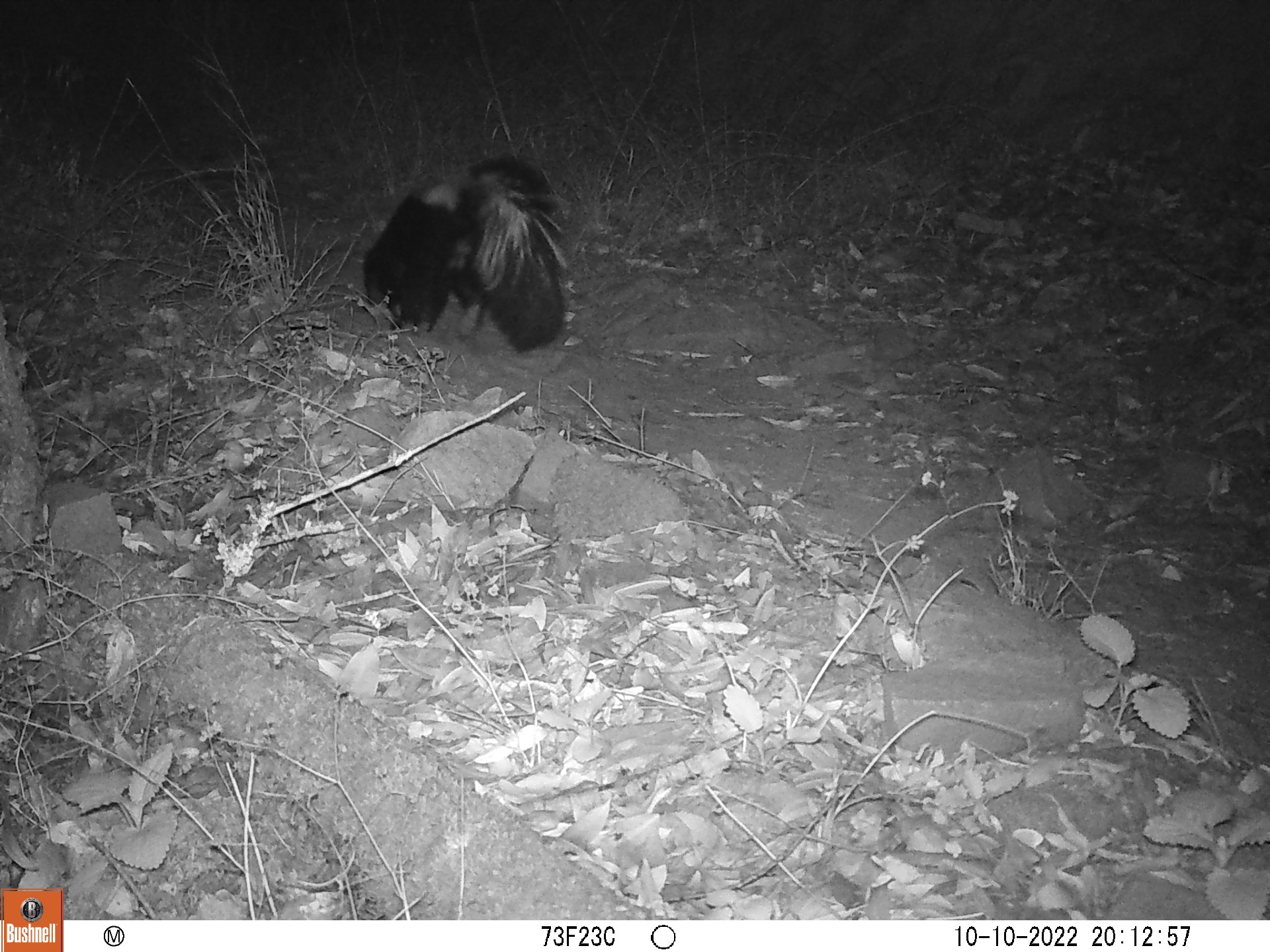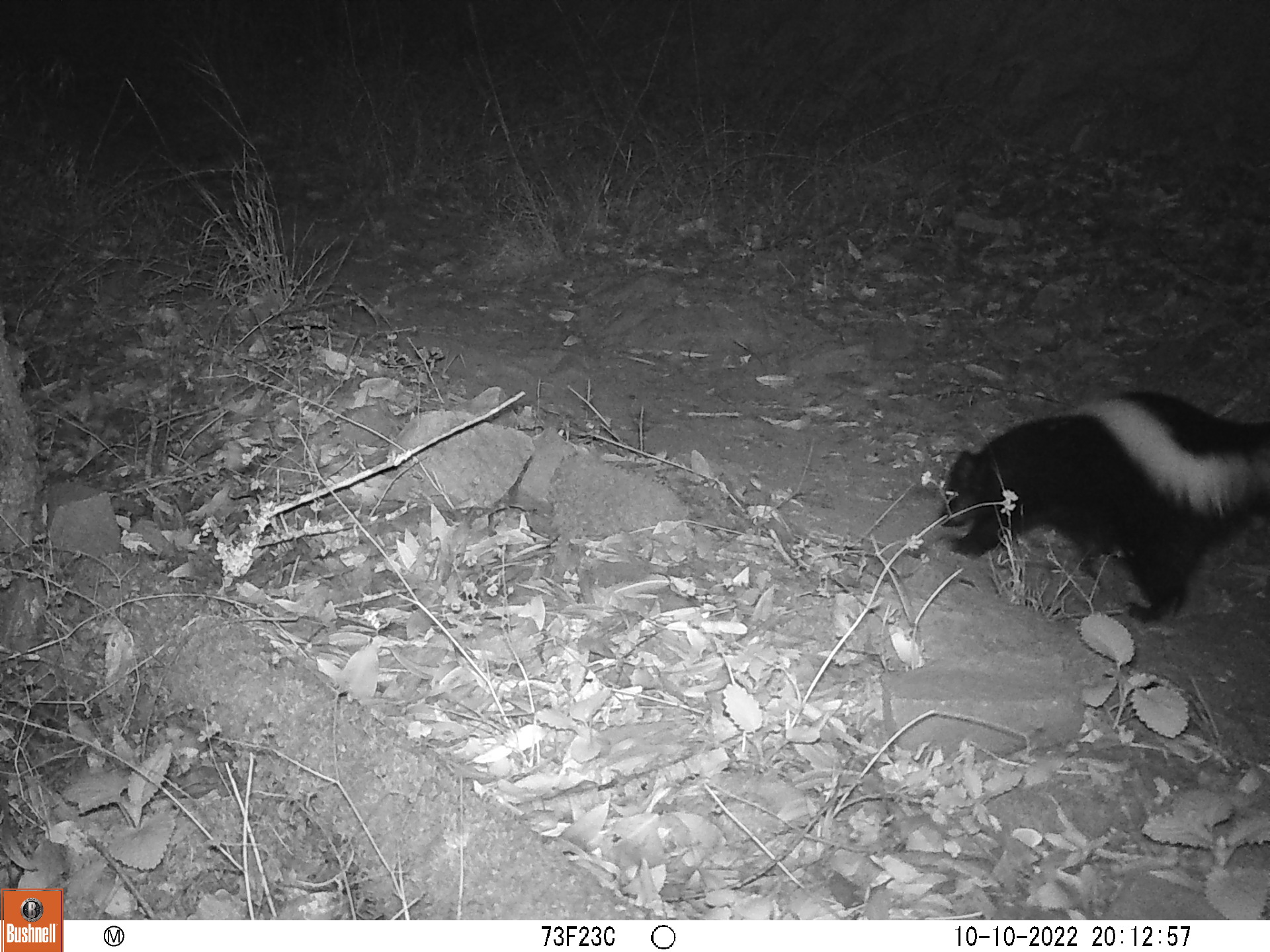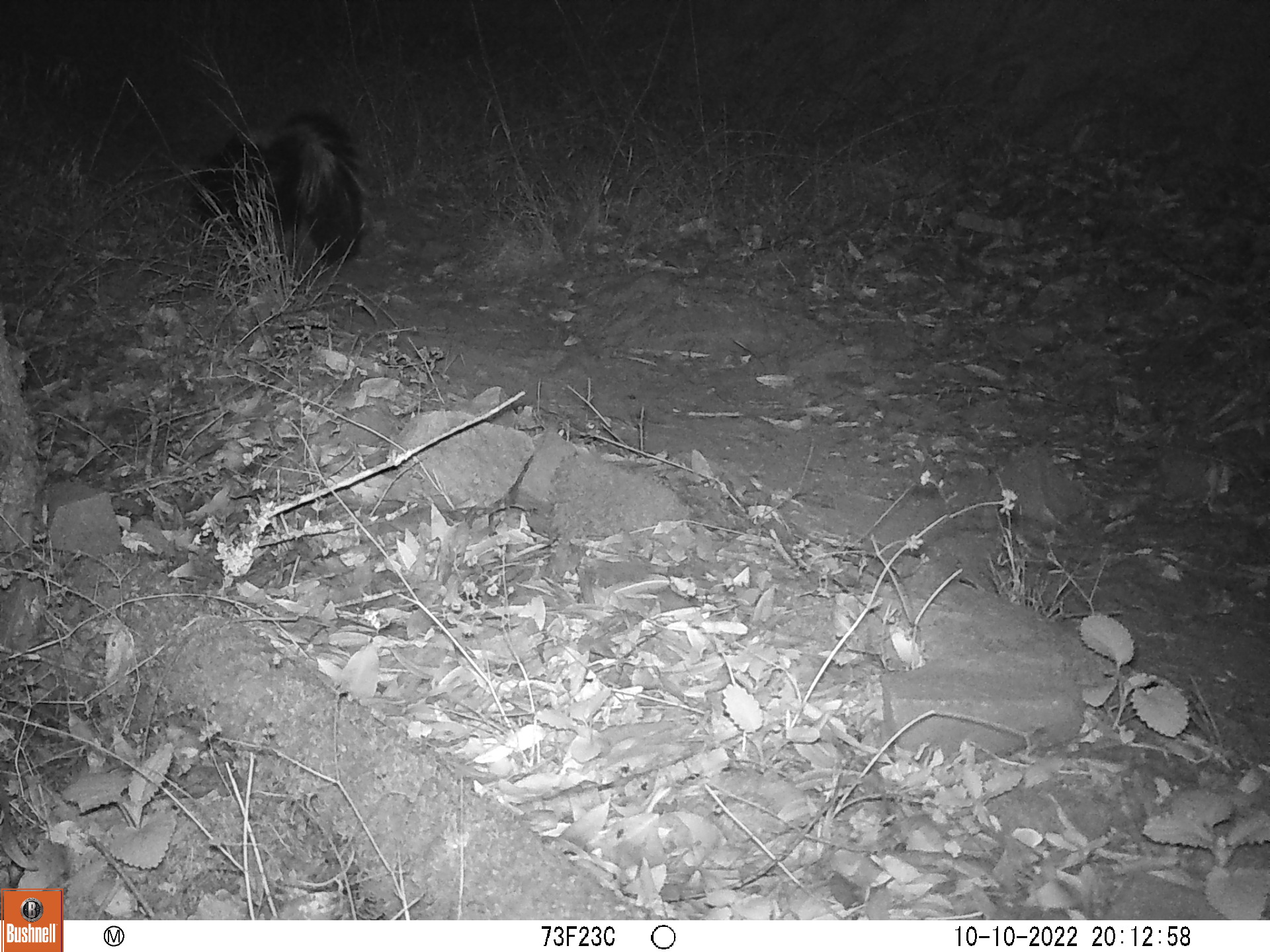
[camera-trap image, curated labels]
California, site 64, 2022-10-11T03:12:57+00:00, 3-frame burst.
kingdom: Animalia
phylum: Chordata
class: Mammalia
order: Carnivora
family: Mephitidae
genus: Mephitis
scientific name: Mephitis mephitis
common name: striped skunk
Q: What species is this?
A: Striped skunk (Mephitis mephitis).